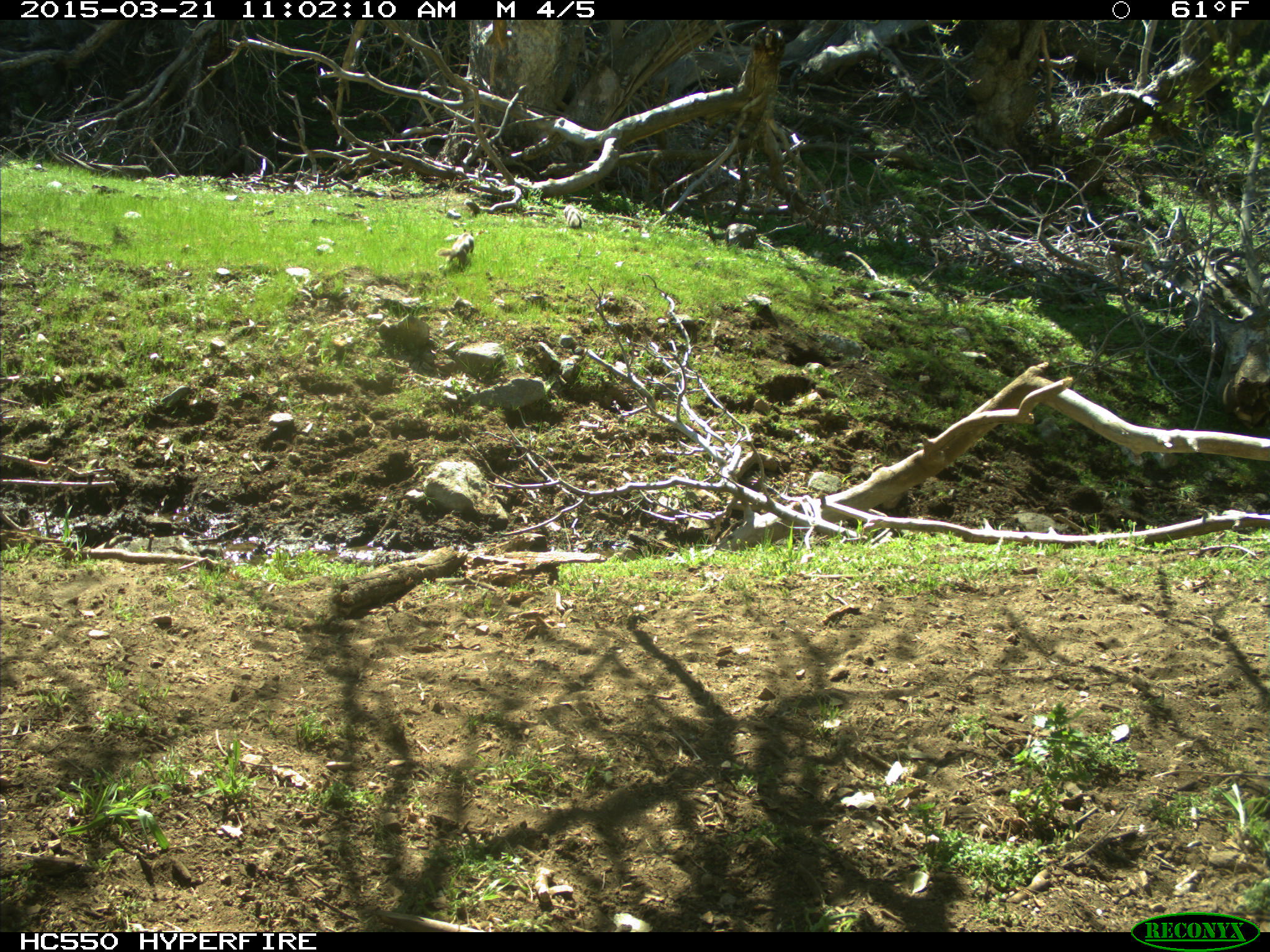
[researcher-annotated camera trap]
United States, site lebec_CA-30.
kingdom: Animalia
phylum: Chordata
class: Mammalia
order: Rodentia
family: Sciuridae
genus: Otospermophilus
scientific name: Otospermophilus beecheyi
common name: california ground squirrel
Otospermophilus beecheyi (california ground squirrel).